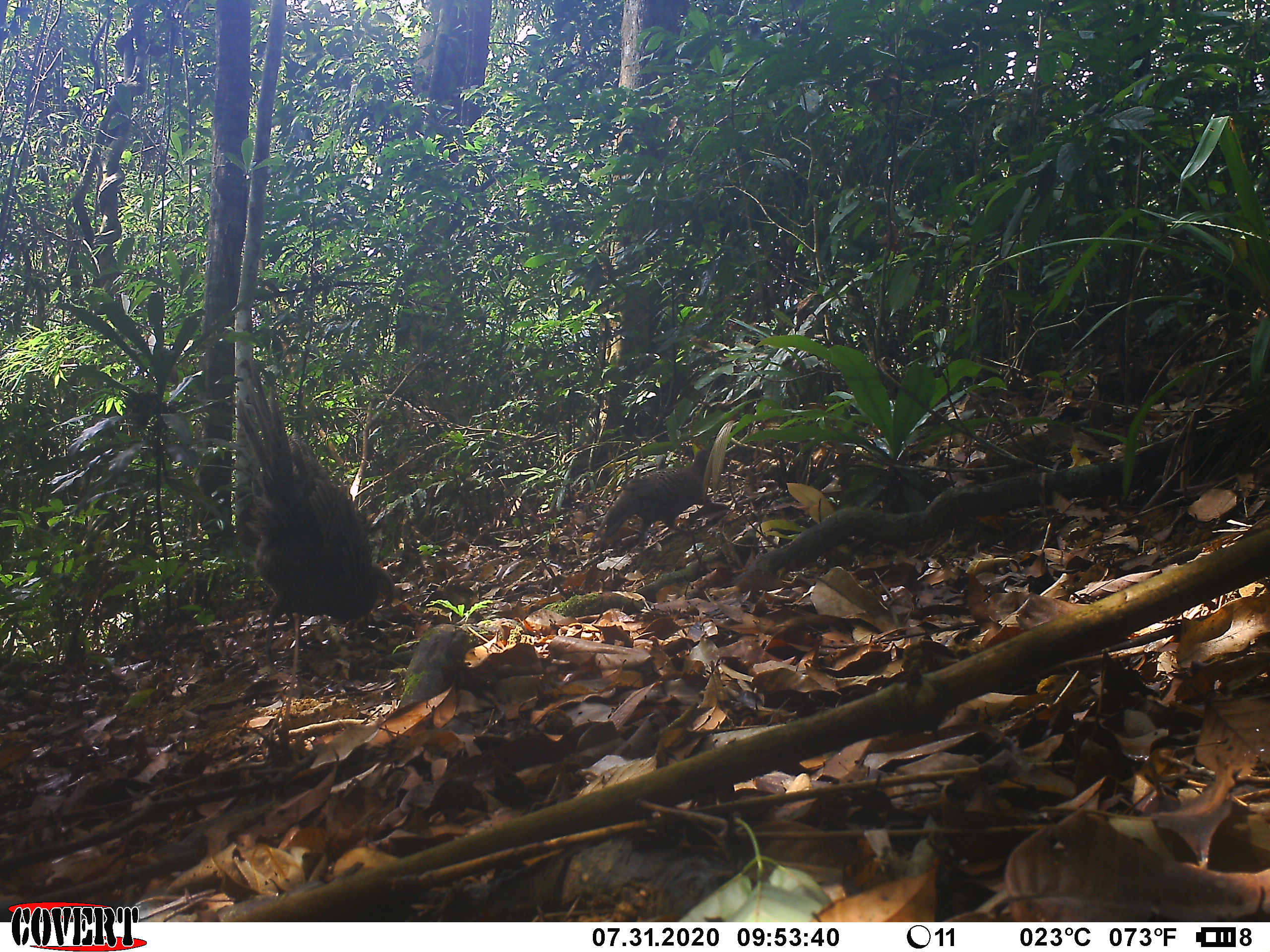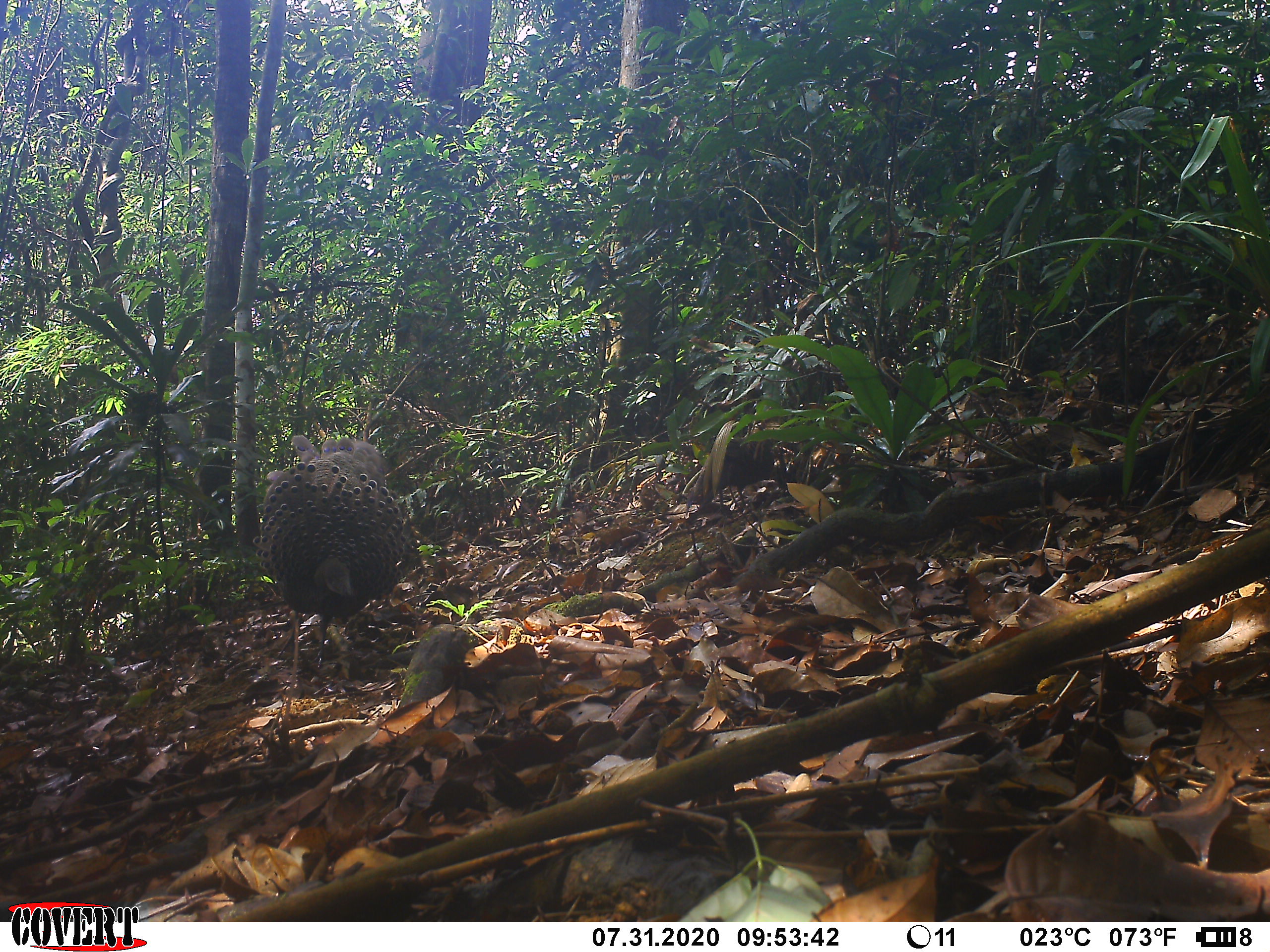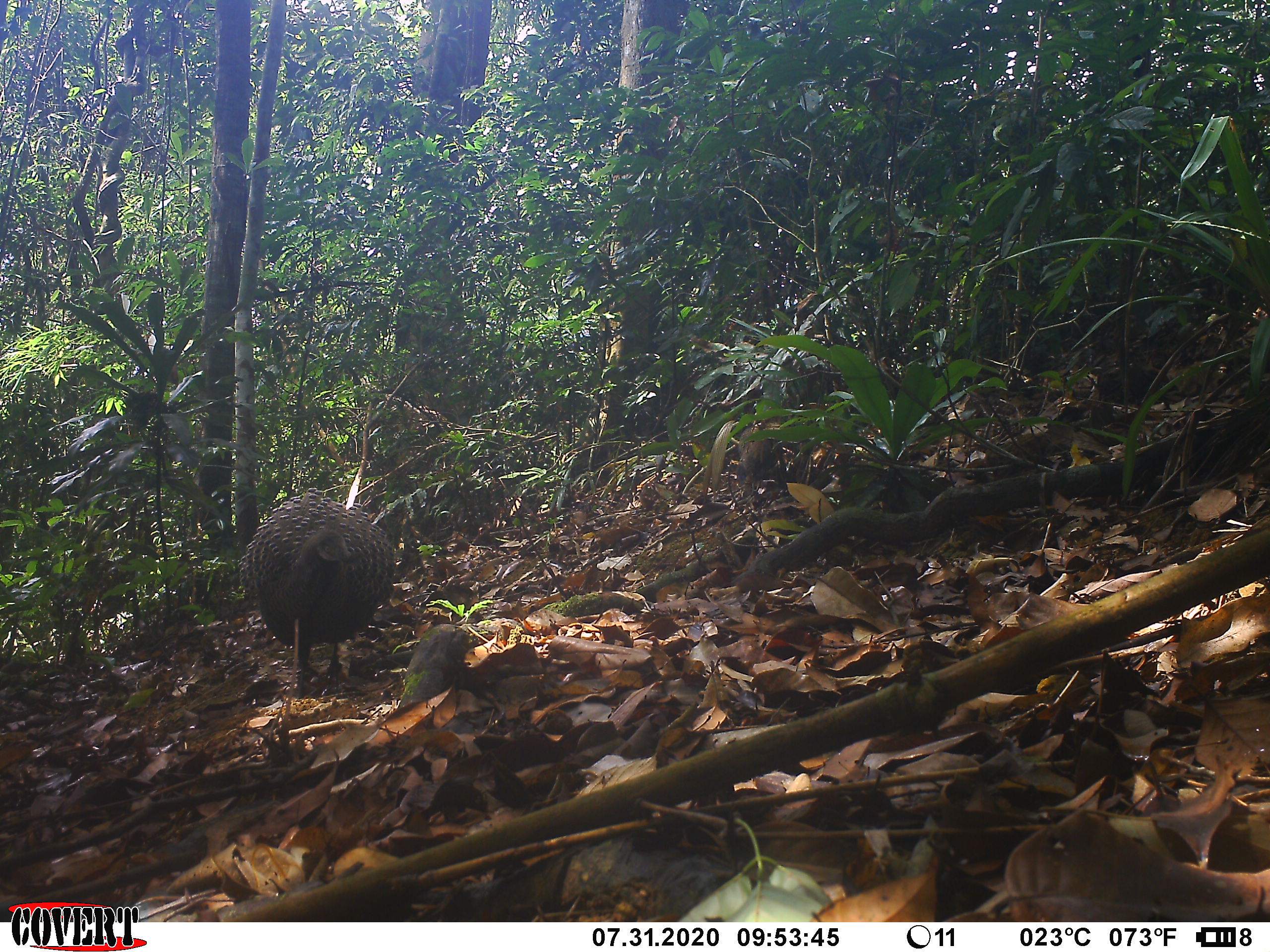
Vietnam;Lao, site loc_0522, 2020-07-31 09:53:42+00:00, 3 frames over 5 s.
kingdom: Animalia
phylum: Chordata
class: Aves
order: Galliformes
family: Phasianidae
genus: Polyplectron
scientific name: Polyplectron bicalcaratum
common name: gray peacock-pheasant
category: grey peacock pheasant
Grey peacock pheasant (gray peacock-pheasant) (Polyplectron bicalcaratum). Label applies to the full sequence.